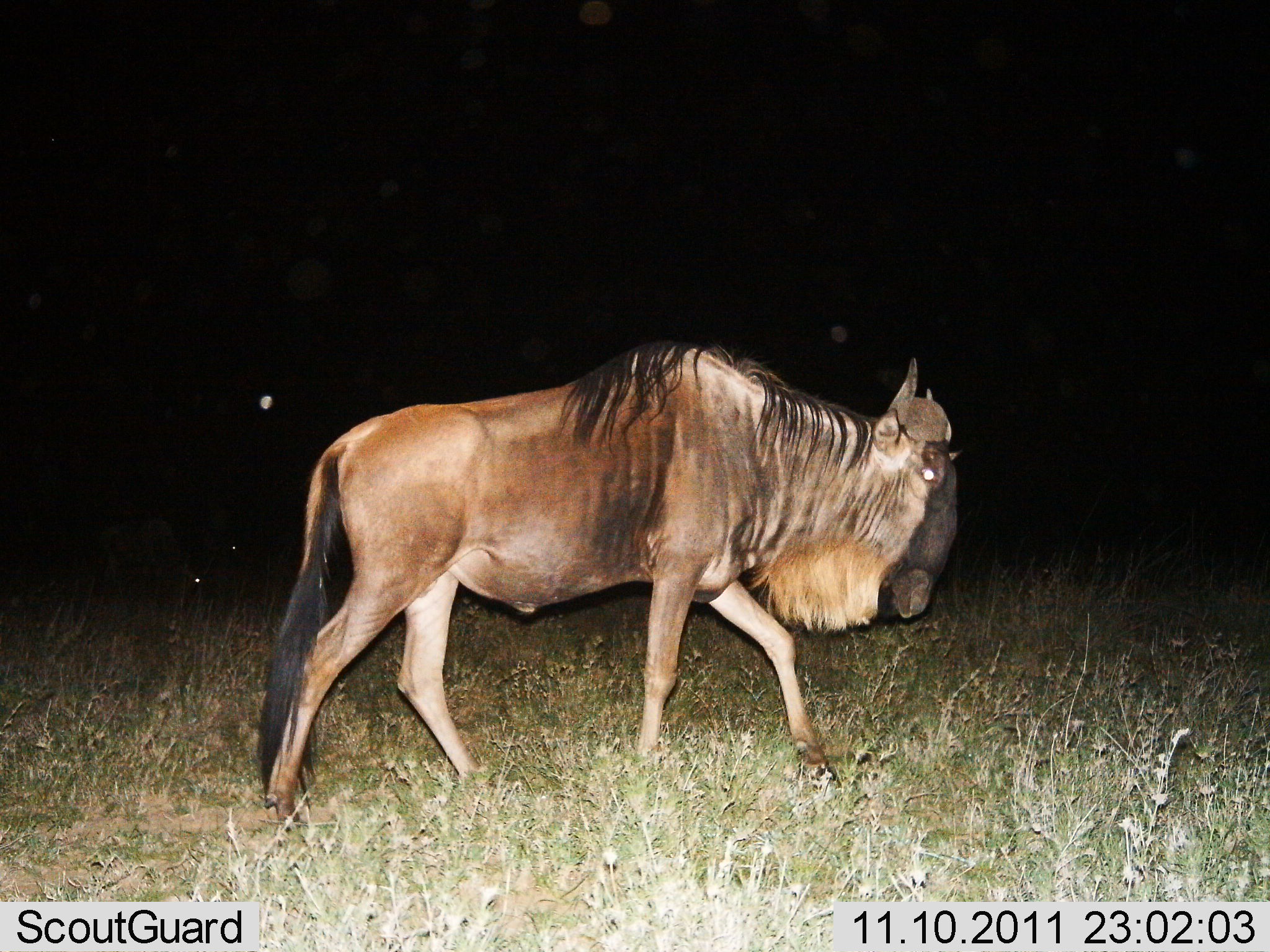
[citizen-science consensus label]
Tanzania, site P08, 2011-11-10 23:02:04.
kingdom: Animalia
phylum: Chordata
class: Mammalia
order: Artiodactyla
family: Bovidae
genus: Connochaetes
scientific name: Connochaetes taurinus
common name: blue wildebeest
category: wildebeest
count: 1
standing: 0%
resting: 0%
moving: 100%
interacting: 0%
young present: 0%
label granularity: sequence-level